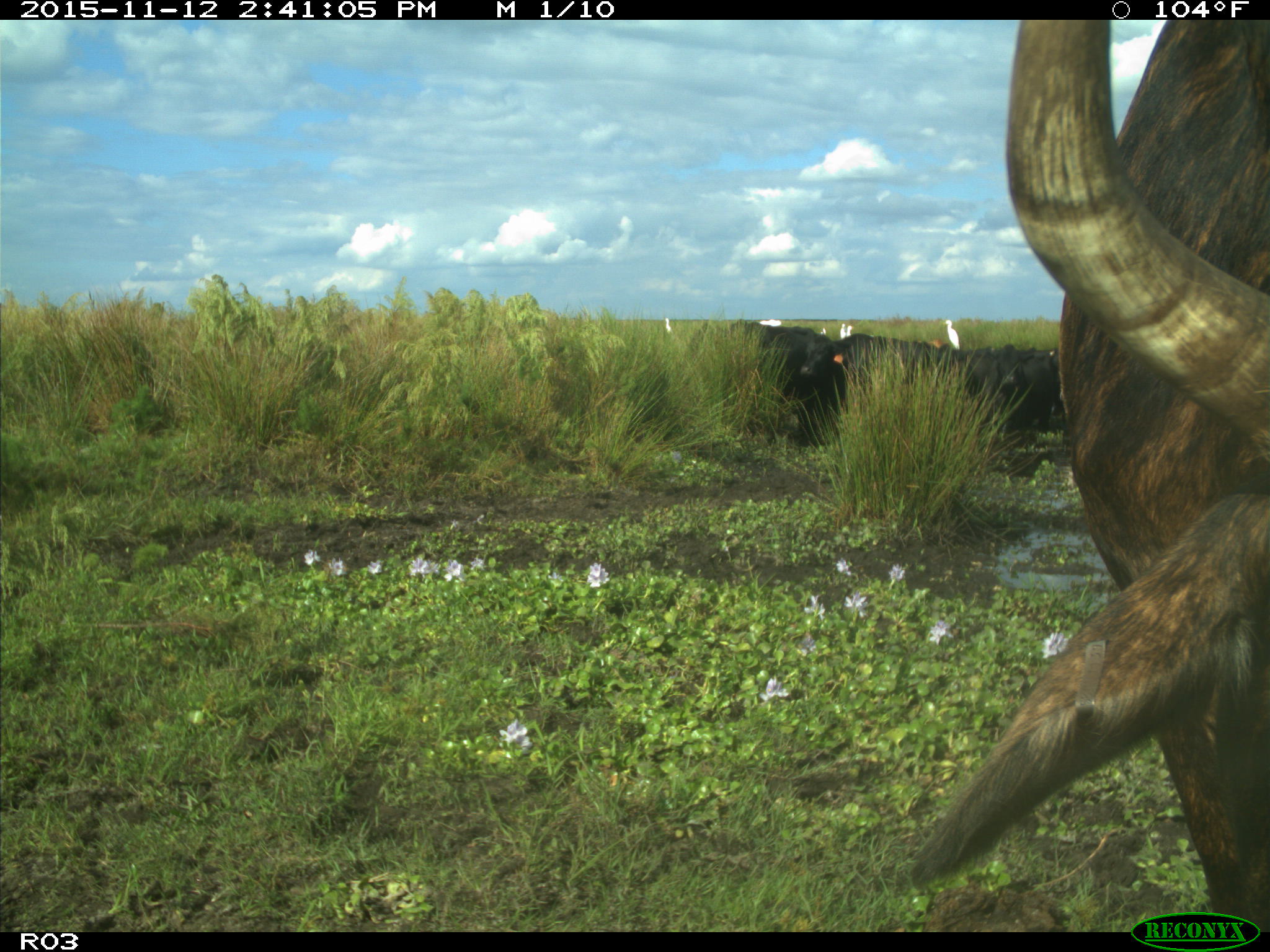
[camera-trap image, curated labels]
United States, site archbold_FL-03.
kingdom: Animalia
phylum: Chordata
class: Mammalia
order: Artiodactyla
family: Bovidae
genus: Bos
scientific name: Bos taurus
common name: domestic cow